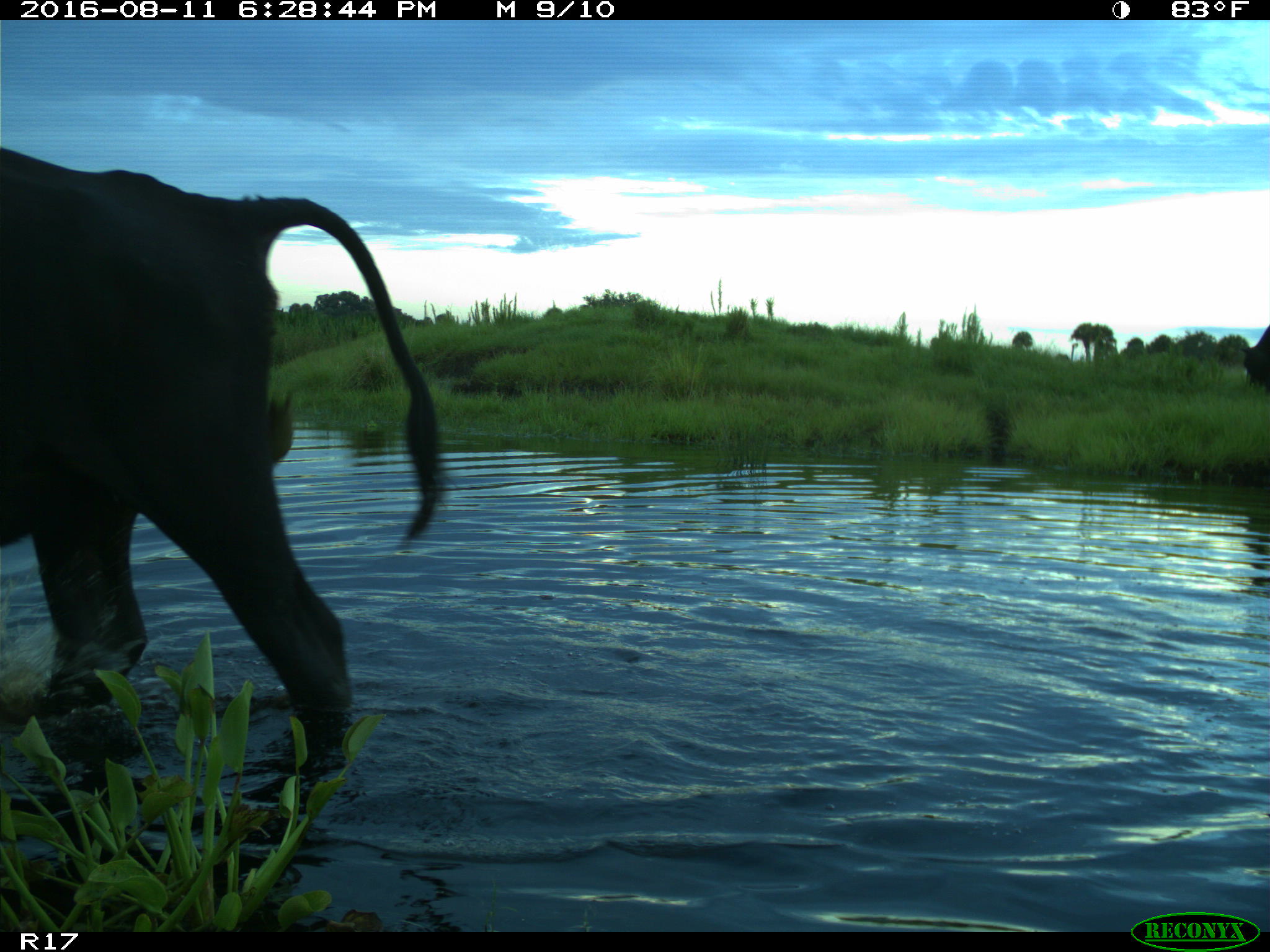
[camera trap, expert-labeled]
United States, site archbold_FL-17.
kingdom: Animalia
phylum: Chordata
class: Mammalia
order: Artiodactyla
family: Bovidae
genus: Bos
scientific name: Bos taurus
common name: domestic cow